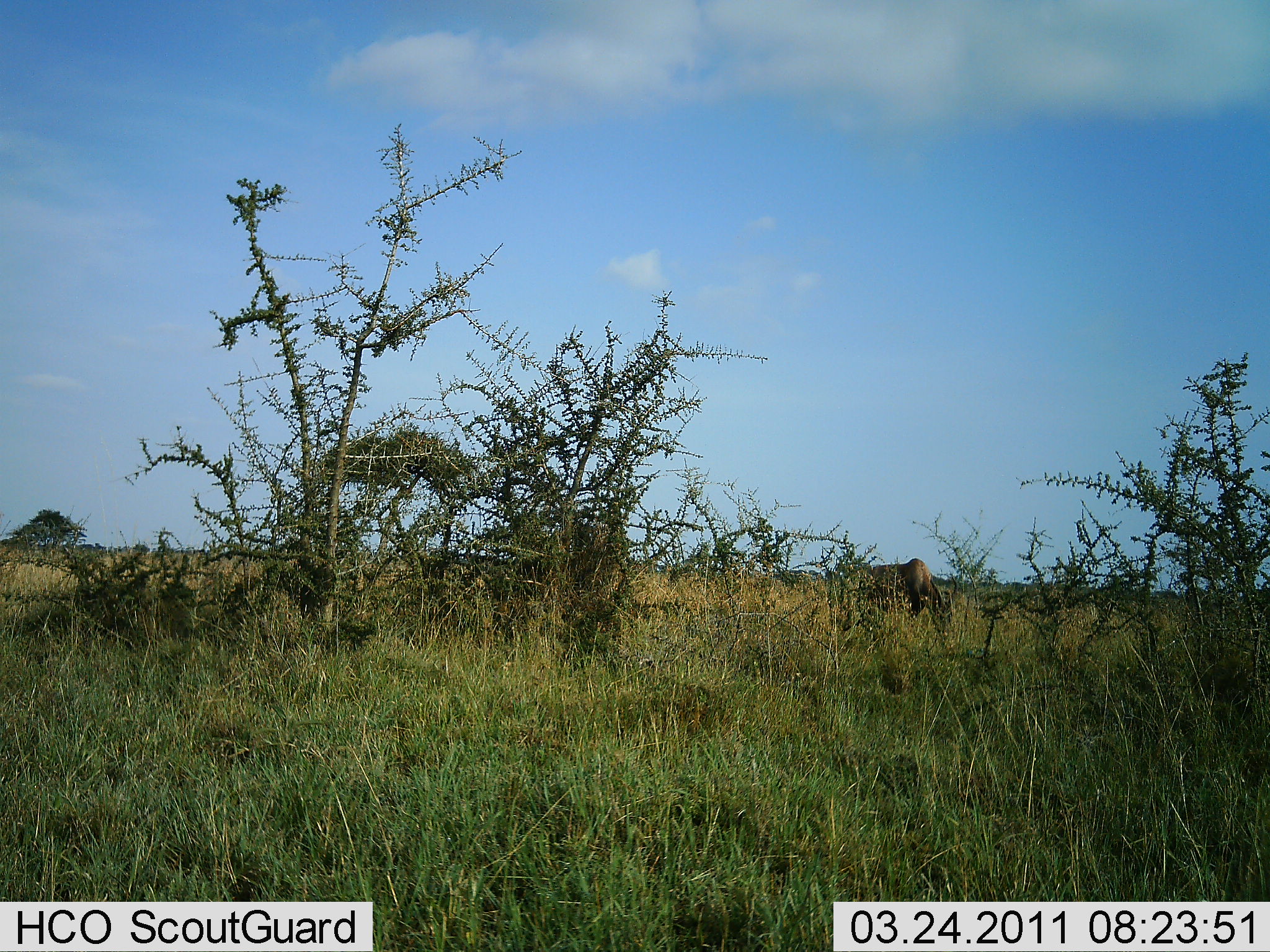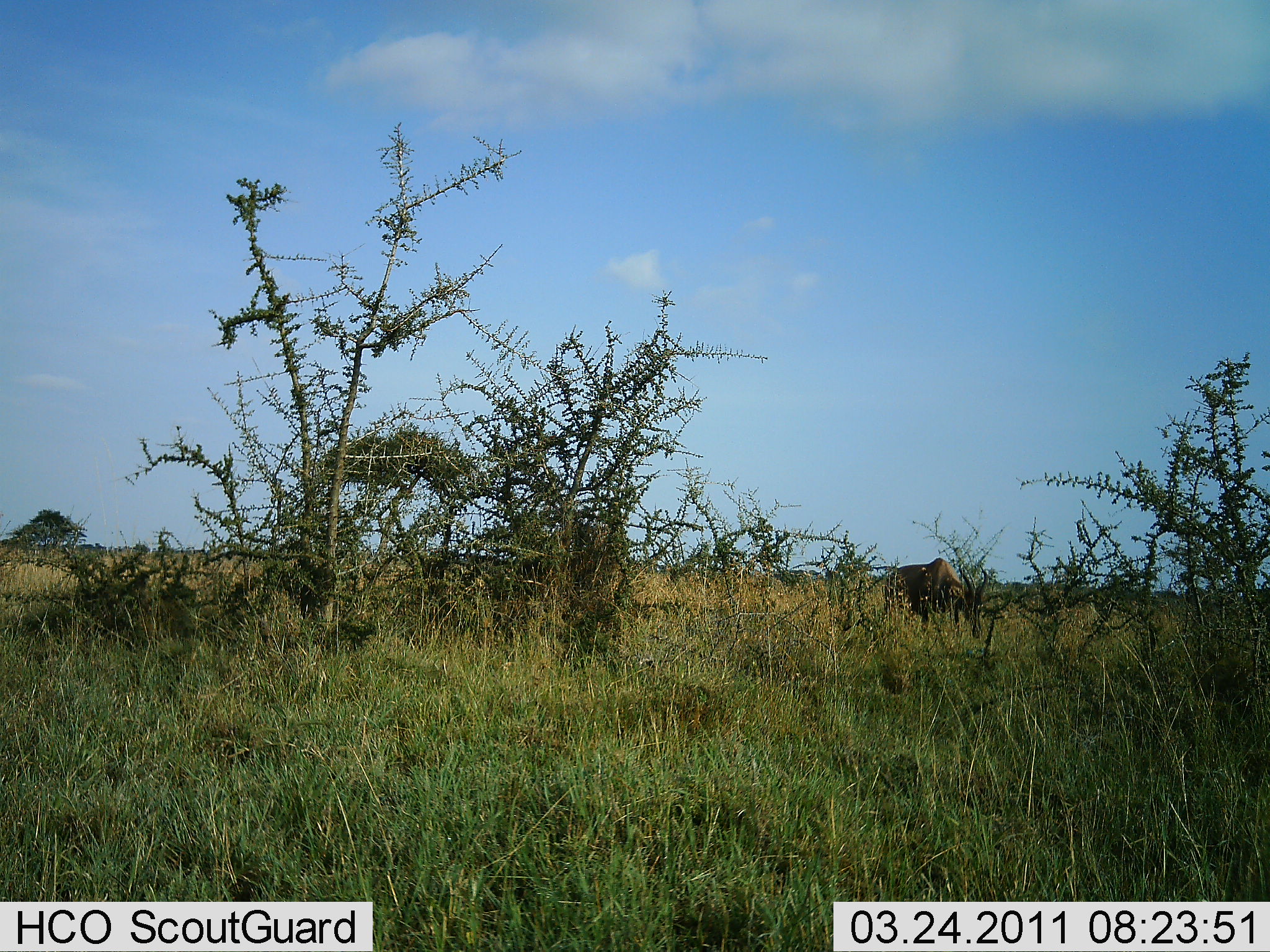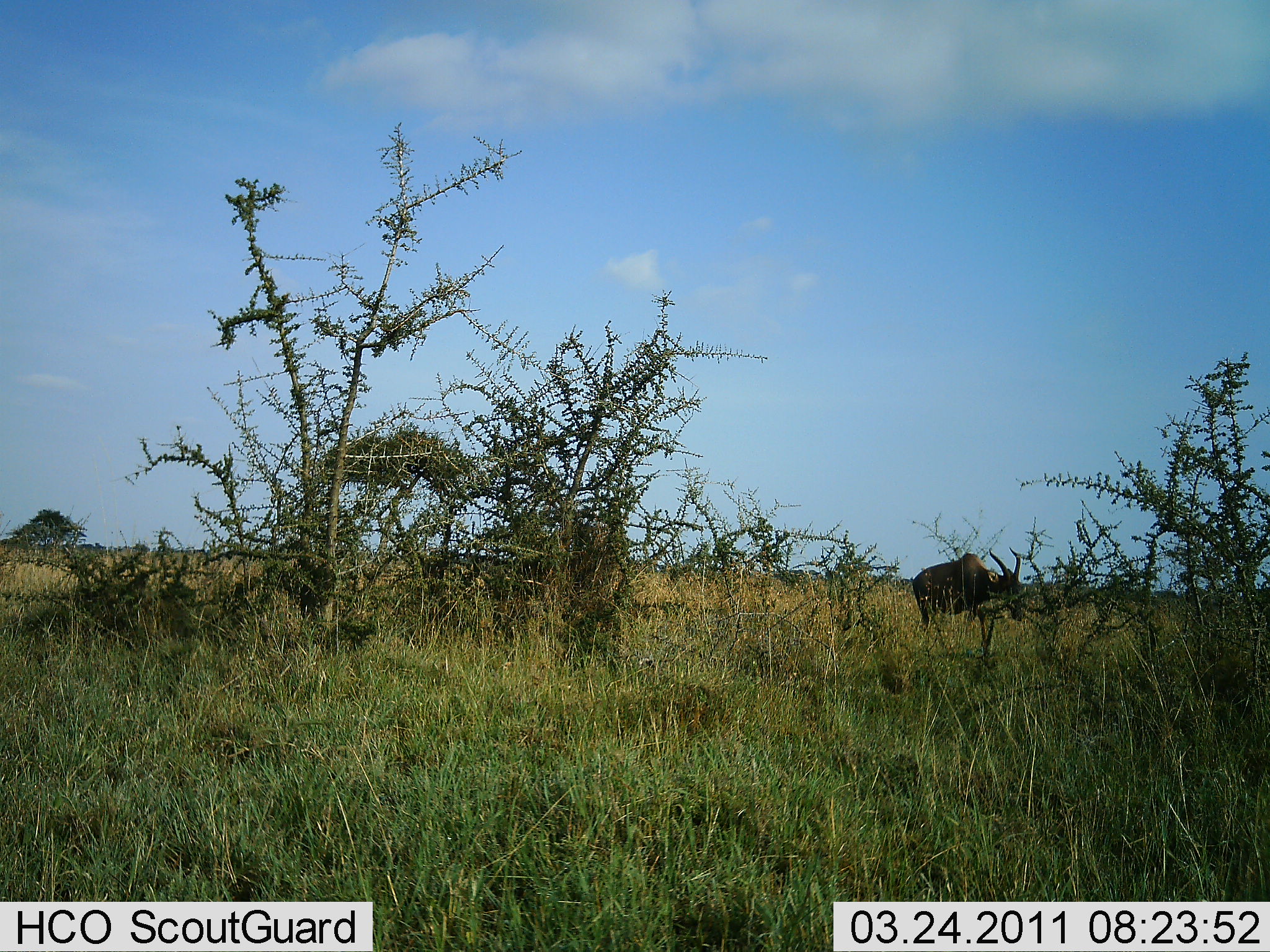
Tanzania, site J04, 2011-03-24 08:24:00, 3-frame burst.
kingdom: Animalia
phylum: Chordata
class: Mammalia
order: Artiodactyla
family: Bovidae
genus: Damaliscus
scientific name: Damaliscus lunatus jimela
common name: topi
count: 1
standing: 0%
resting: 0%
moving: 100%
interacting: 0%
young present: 0%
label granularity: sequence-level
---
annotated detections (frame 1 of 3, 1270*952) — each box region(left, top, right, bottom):
animal: region(842, 558, 958, 634)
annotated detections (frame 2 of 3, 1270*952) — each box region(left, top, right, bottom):
animal: region(886, 556, 990, 639)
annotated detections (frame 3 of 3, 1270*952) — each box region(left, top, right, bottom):
animal: region(911, 546, 1025, 629)